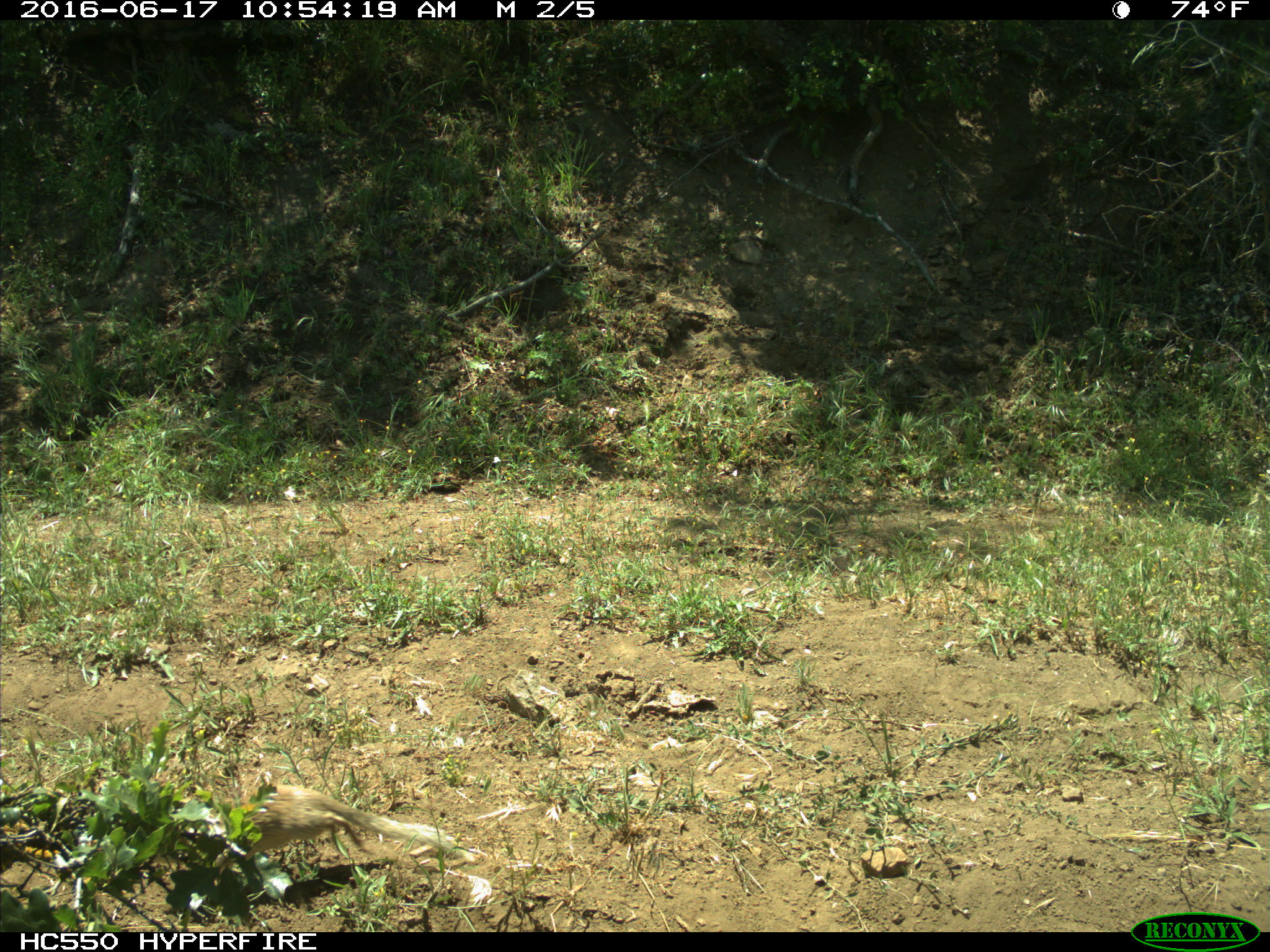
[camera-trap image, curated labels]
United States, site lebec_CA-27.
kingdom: Animalia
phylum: Chordata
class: Mammalia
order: Rodentia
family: Sciuridae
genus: Otospermophilus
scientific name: Otospermophilus beecheyi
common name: california ground squirrel